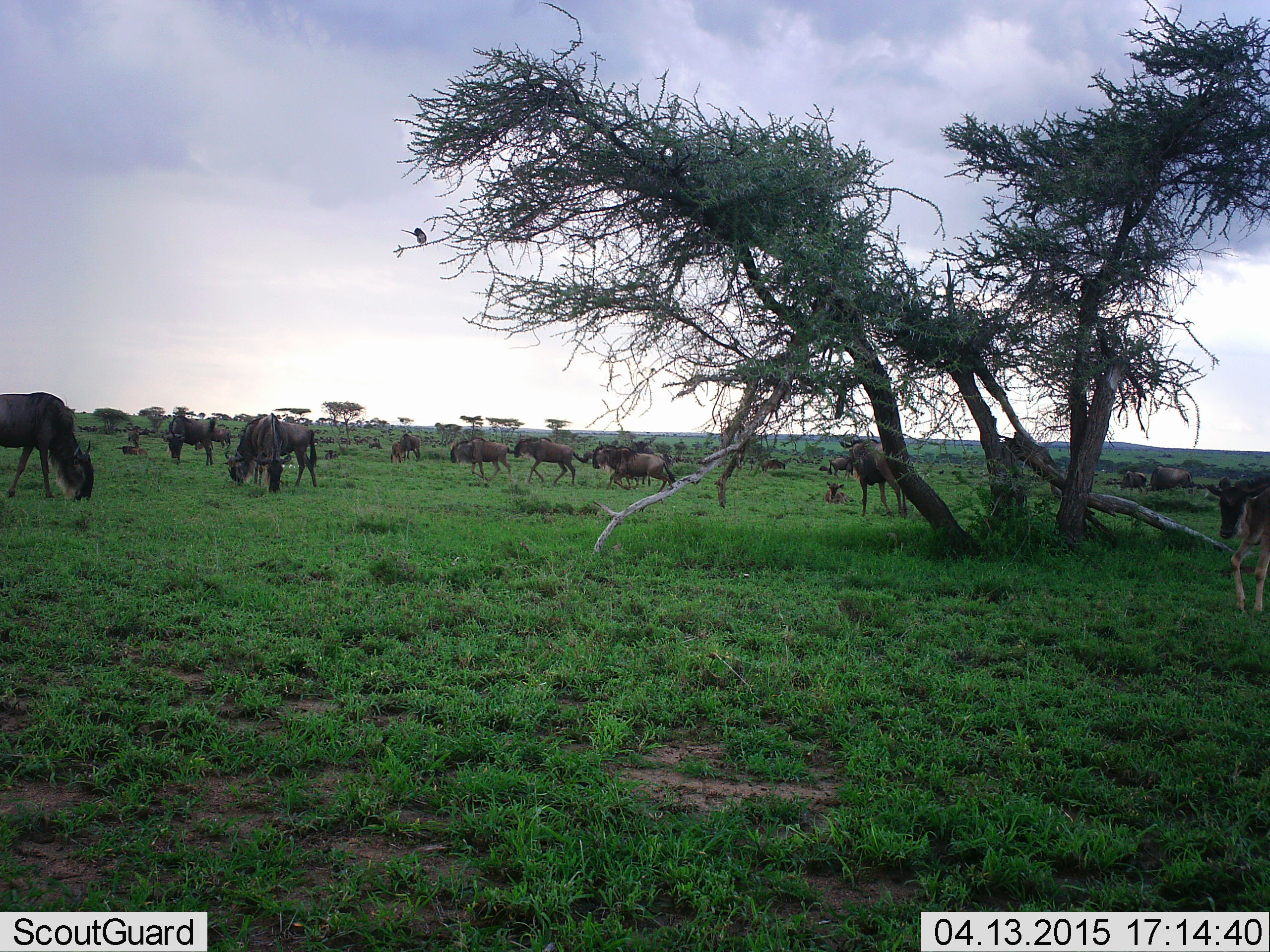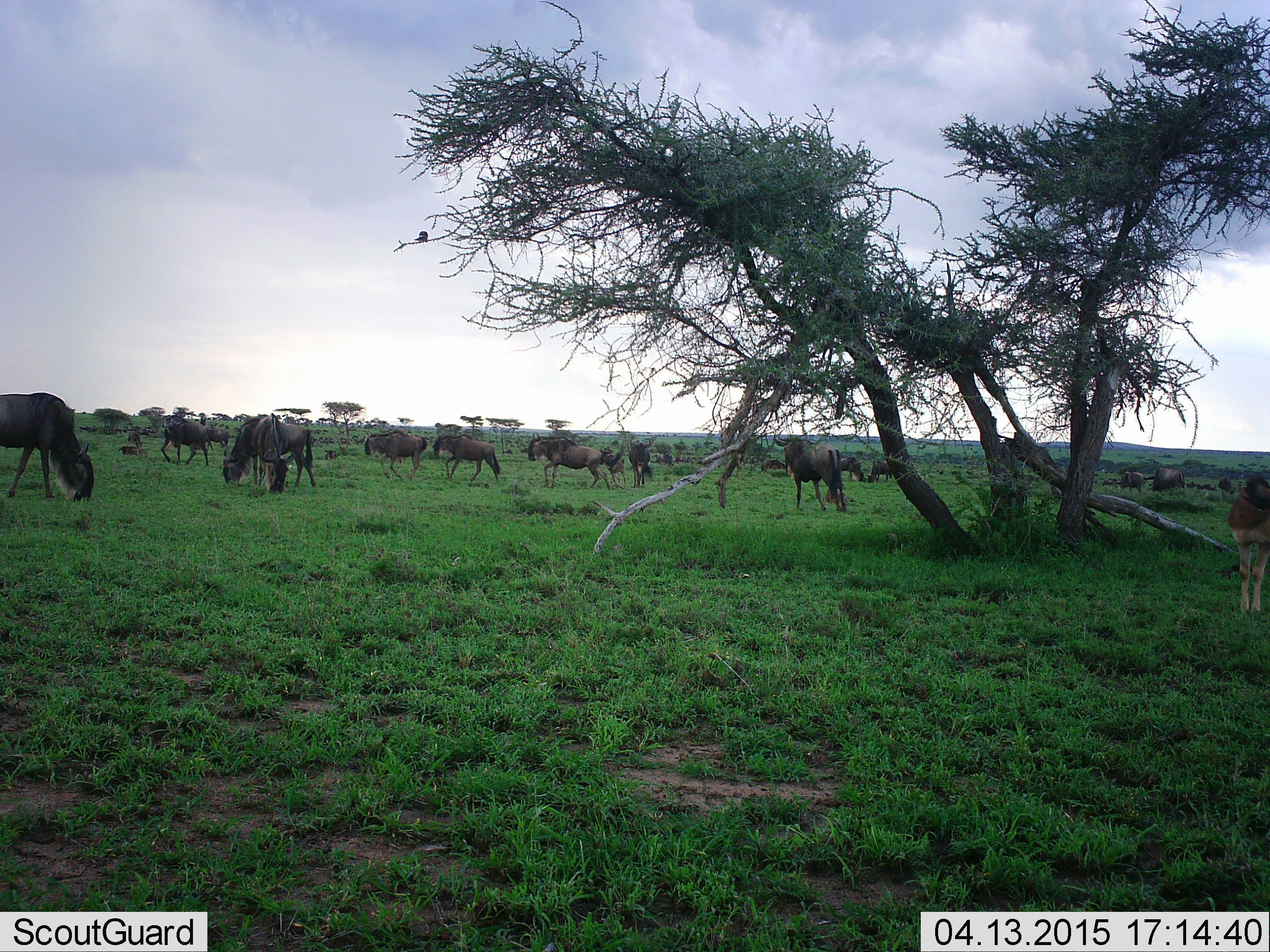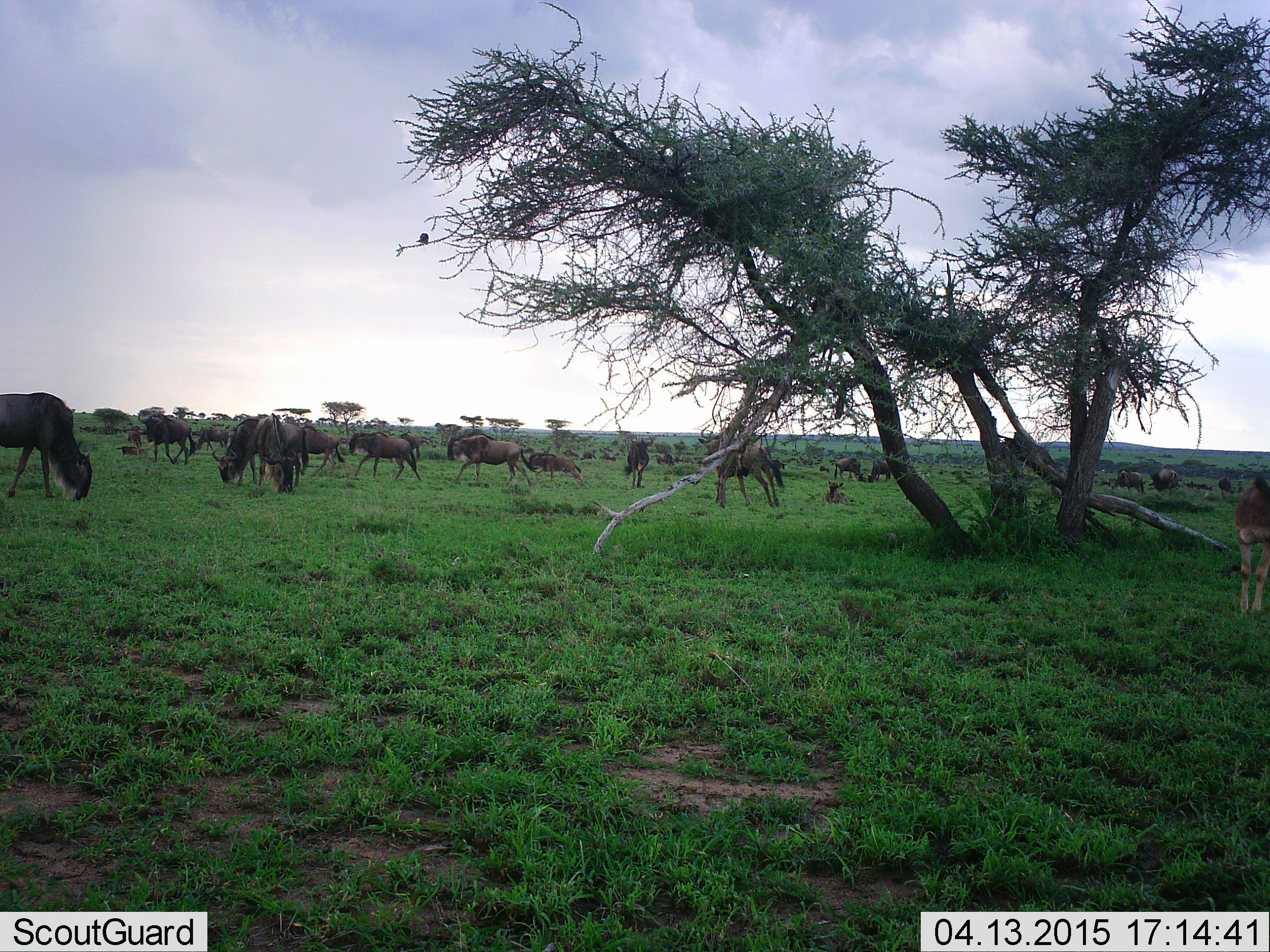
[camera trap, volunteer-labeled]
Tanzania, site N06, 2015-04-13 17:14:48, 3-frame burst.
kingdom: Animalia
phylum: Chordata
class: Mammalia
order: Artiodactyla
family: Bovidae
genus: Connochaetes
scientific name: Connochaetes taurinus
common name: blue wildebeest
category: wildebeest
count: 11-50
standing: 40%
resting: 40%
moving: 70%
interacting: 10%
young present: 30%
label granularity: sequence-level